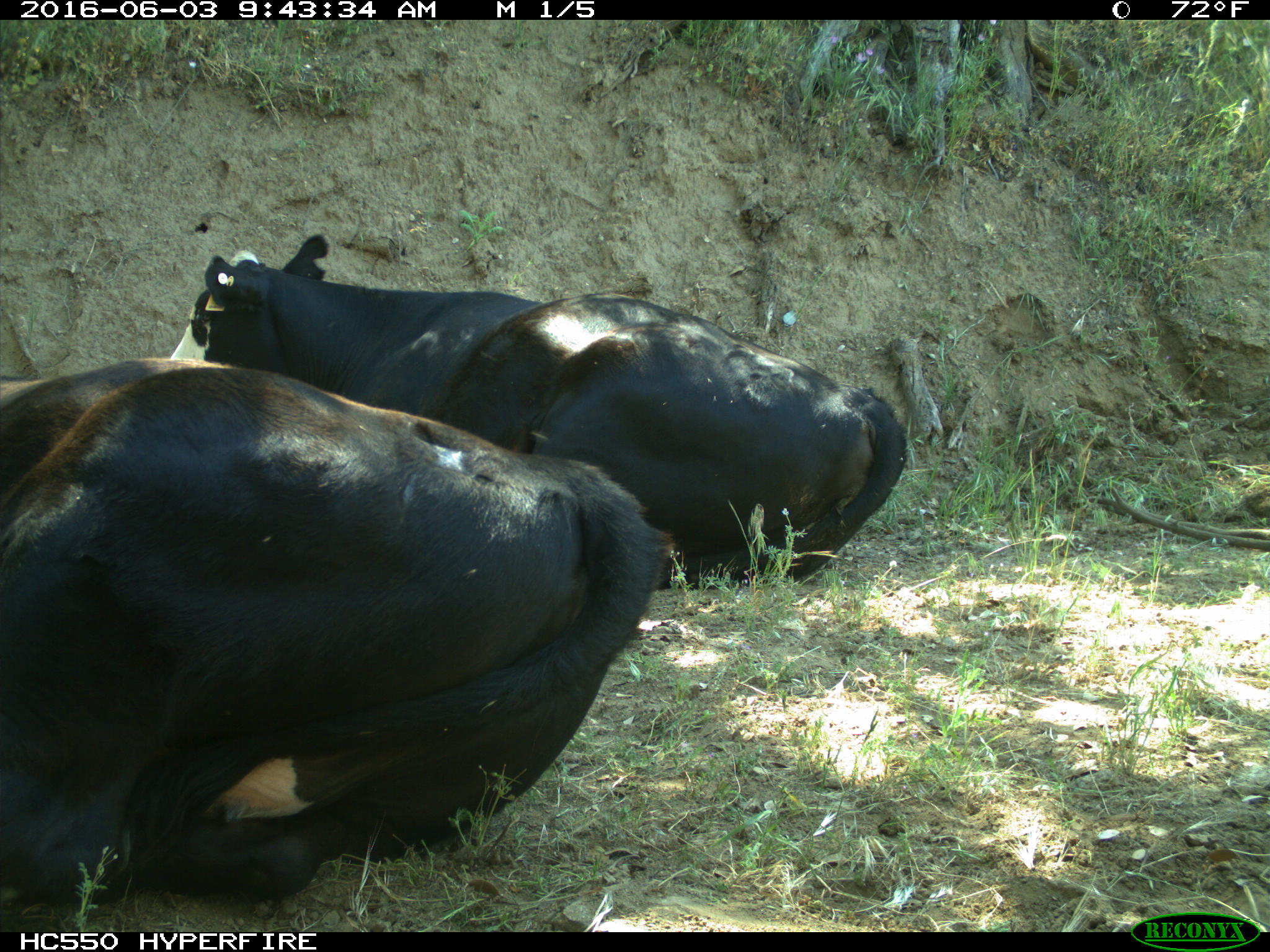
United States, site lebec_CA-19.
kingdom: Animalia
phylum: Chordata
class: Mammalia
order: Artiodactyla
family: Bovidae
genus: Bos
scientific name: Bos taurus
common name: domestic cow